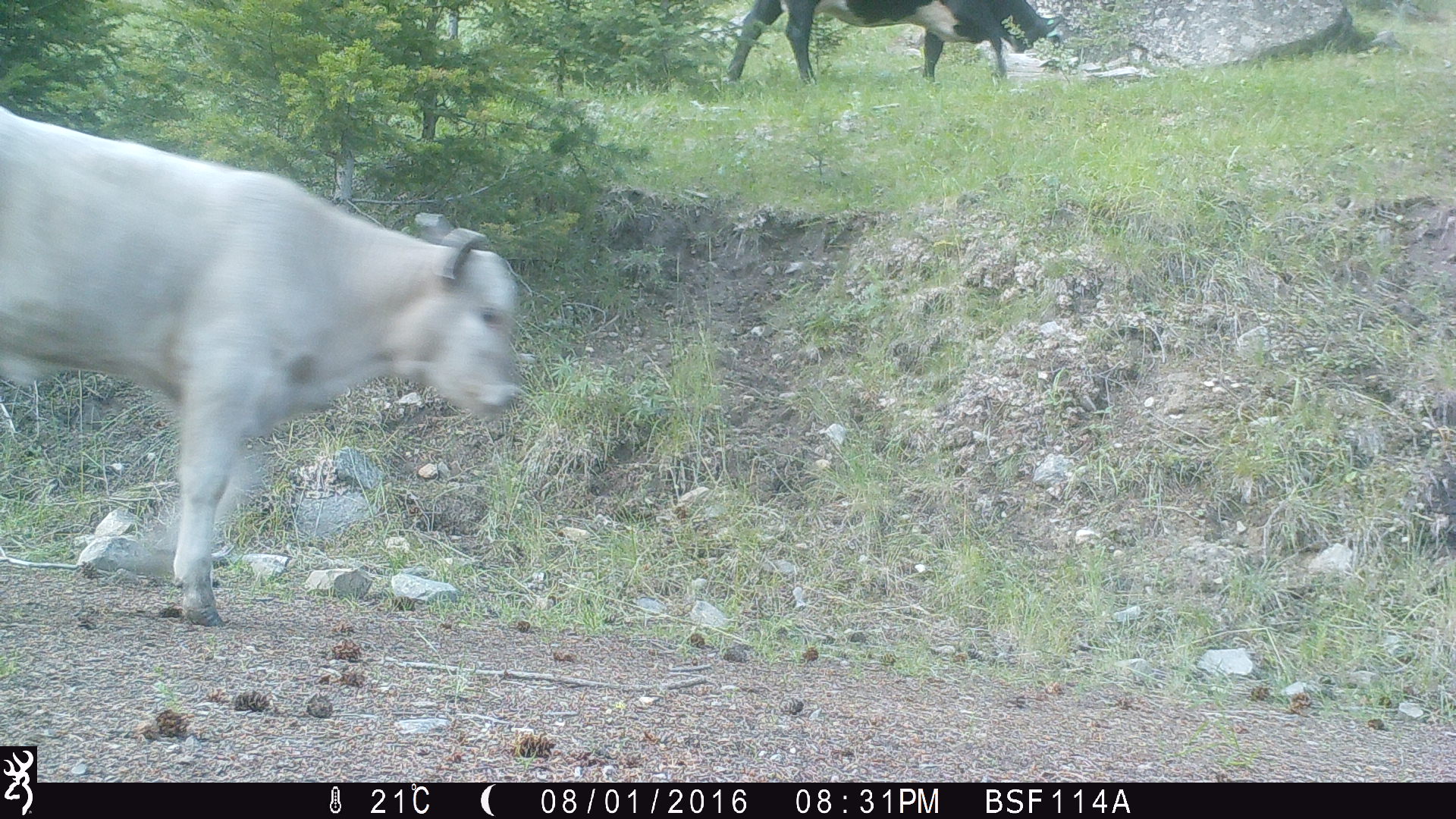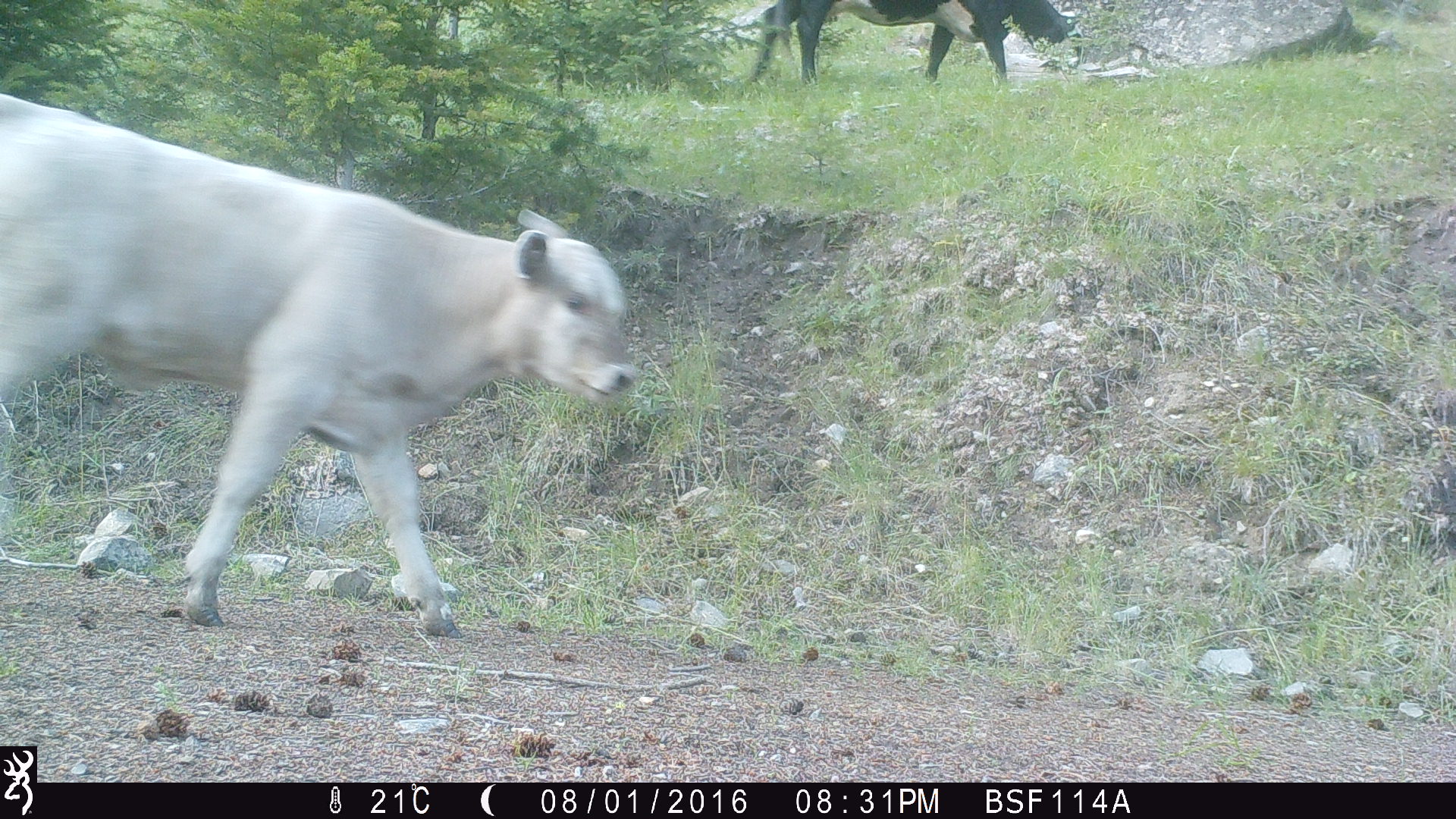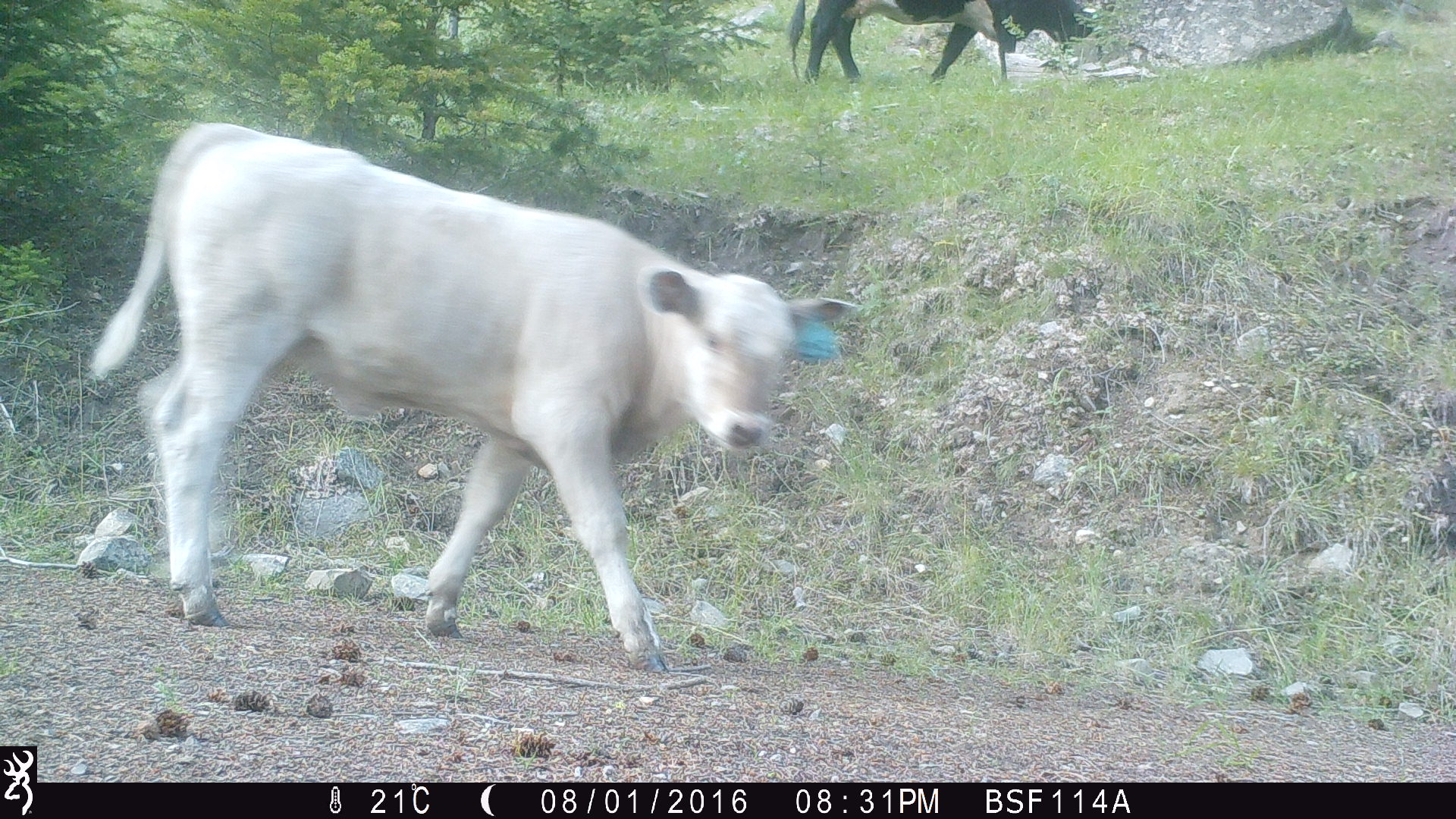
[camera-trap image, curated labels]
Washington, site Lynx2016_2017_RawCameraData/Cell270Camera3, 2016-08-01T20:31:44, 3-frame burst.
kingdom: Animalia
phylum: Chordata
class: Mammalia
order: Artiodactyla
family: Bovidae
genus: Bos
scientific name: Bos taurus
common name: domestic cattle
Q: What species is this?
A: Domestic cattle (Bos taurus).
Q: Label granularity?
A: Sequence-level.